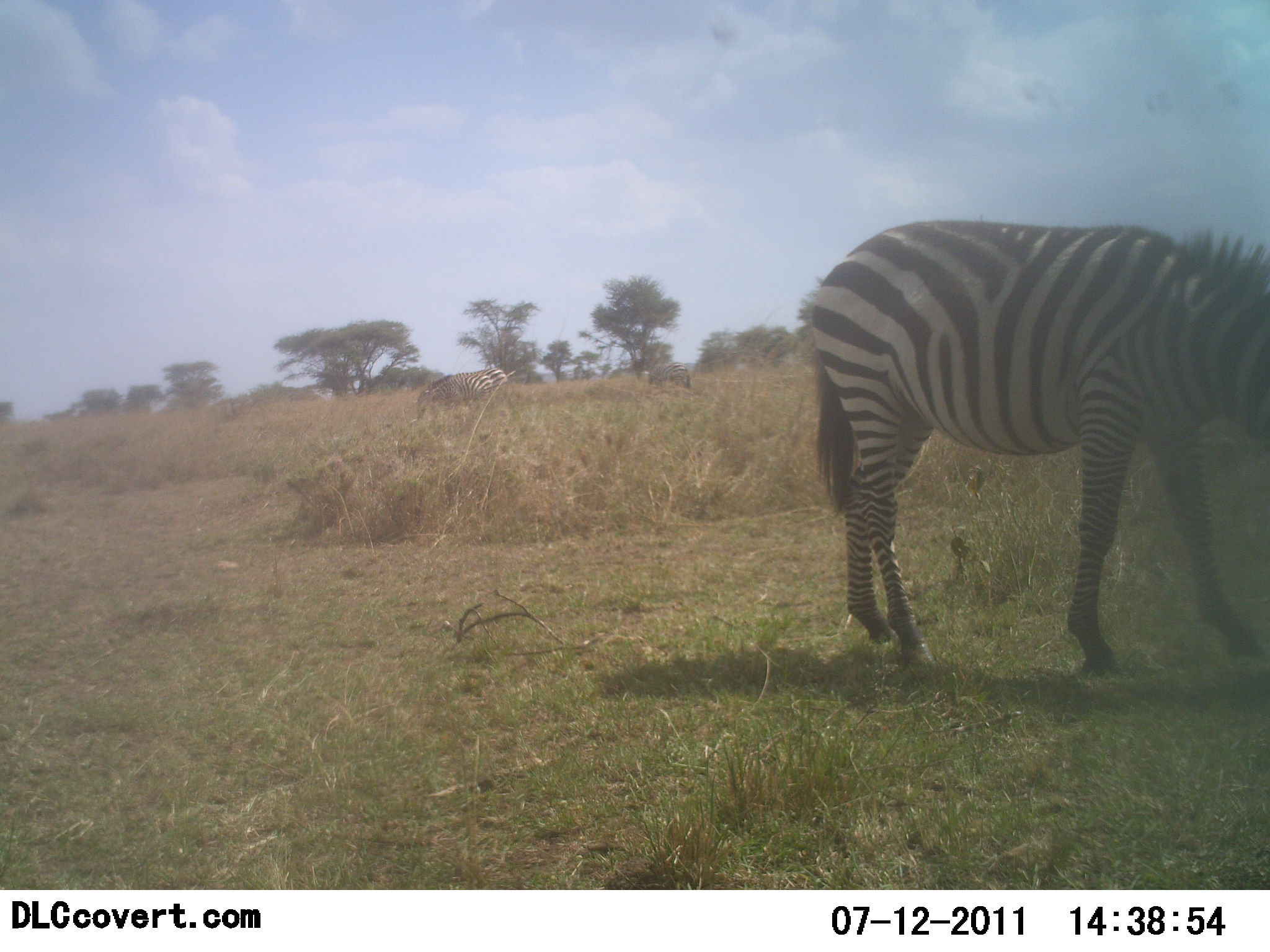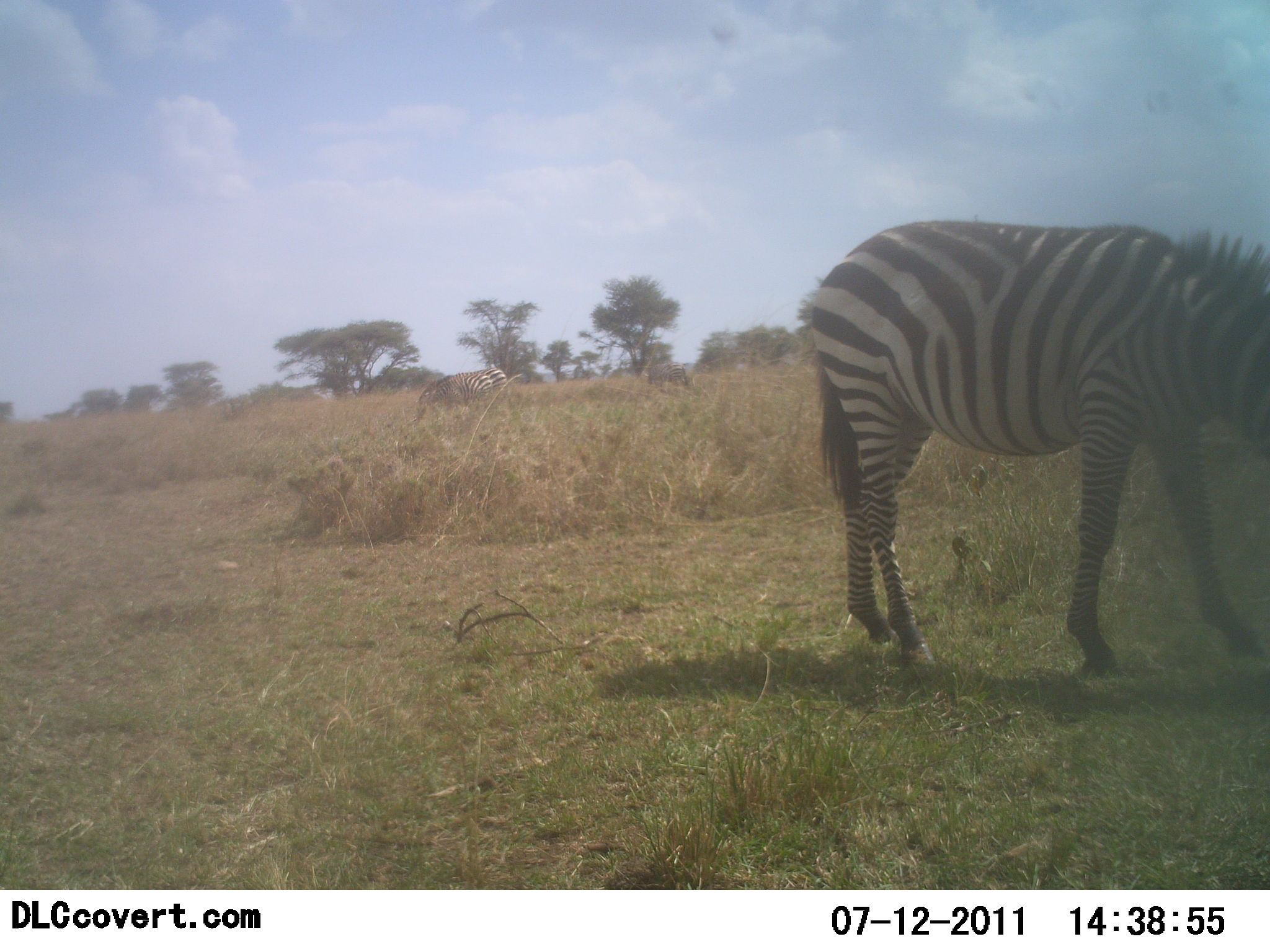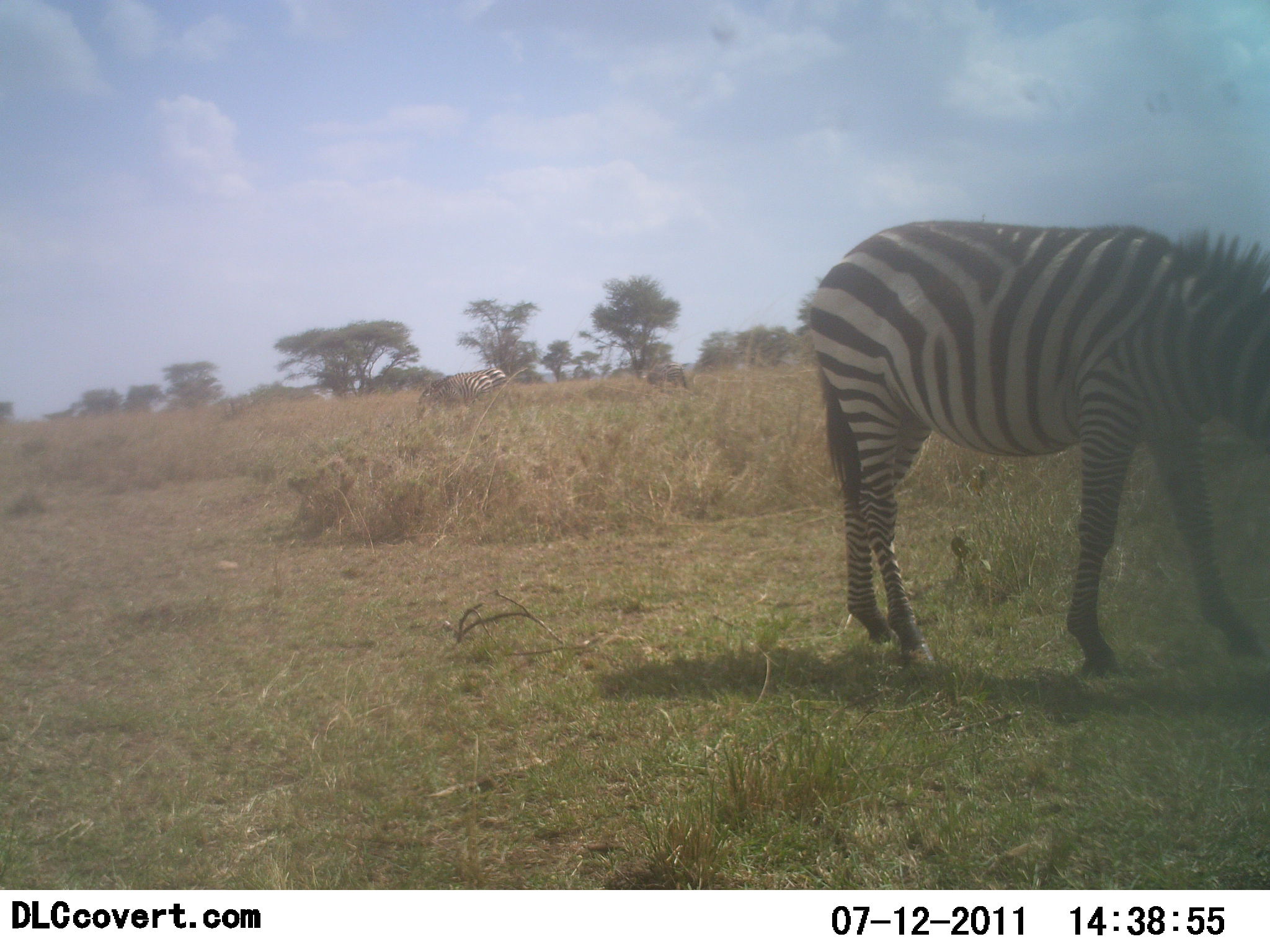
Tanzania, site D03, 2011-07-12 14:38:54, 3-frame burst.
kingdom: Animalia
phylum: Chordata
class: Mammalia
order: Perissodactyla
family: Equidae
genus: Equus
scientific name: Equus quagga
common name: plains zebra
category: zebra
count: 1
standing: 43%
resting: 0%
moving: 7%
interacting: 0%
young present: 0%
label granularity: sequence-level